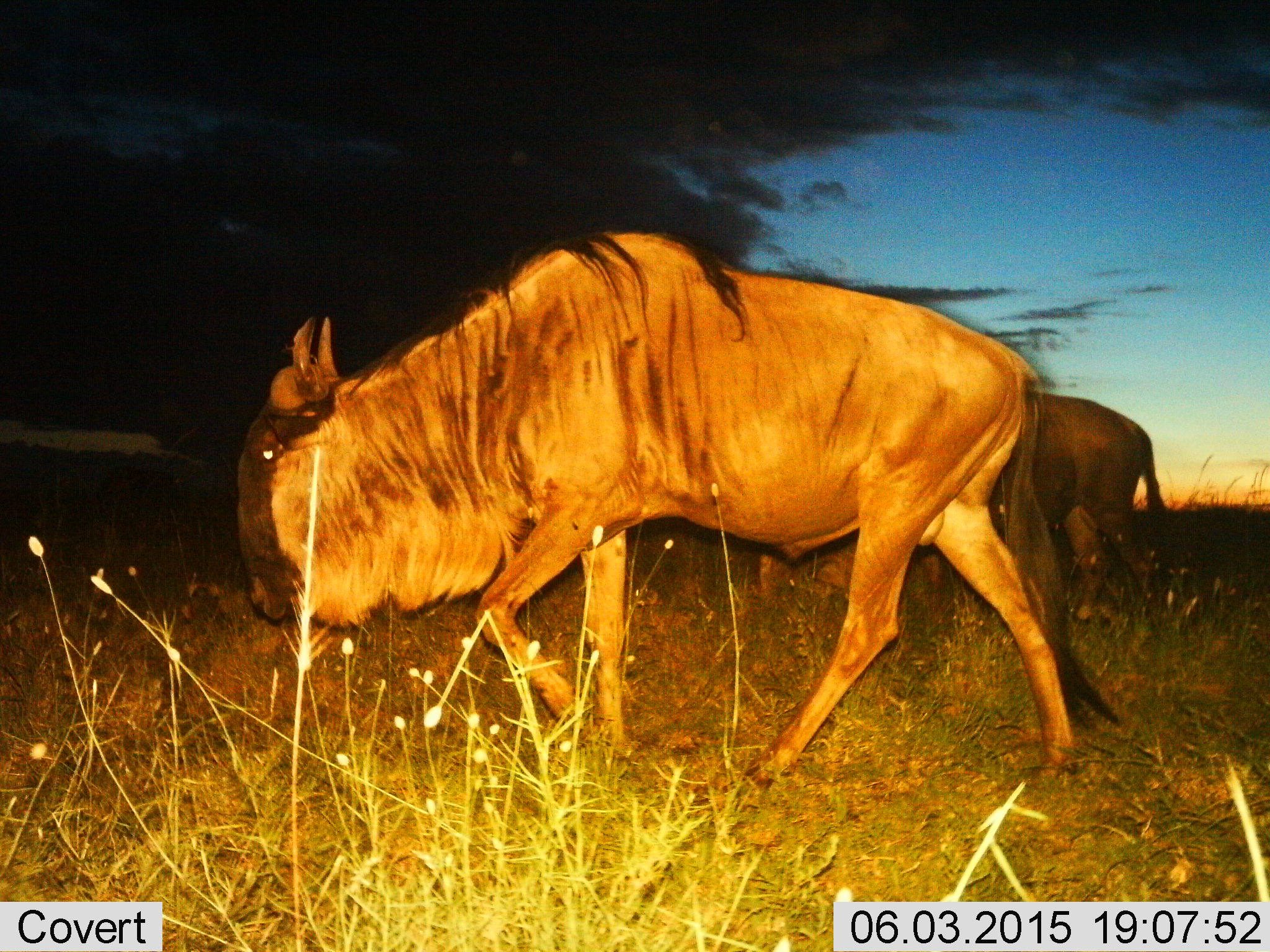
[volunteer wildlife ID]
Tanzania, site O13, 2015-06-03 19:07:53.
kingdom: Animalia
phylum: Chordata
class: Mammalia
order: Artiodactyla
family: Bovidae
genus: Connochaetes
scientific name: Connochaetes taurinus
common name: blue wildebeest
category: wildebeest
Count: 2.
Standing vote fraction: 0%.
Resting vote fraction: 0%.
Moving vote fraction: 100%.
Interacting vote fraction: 0%.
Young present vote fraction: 0%.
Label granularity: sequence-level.